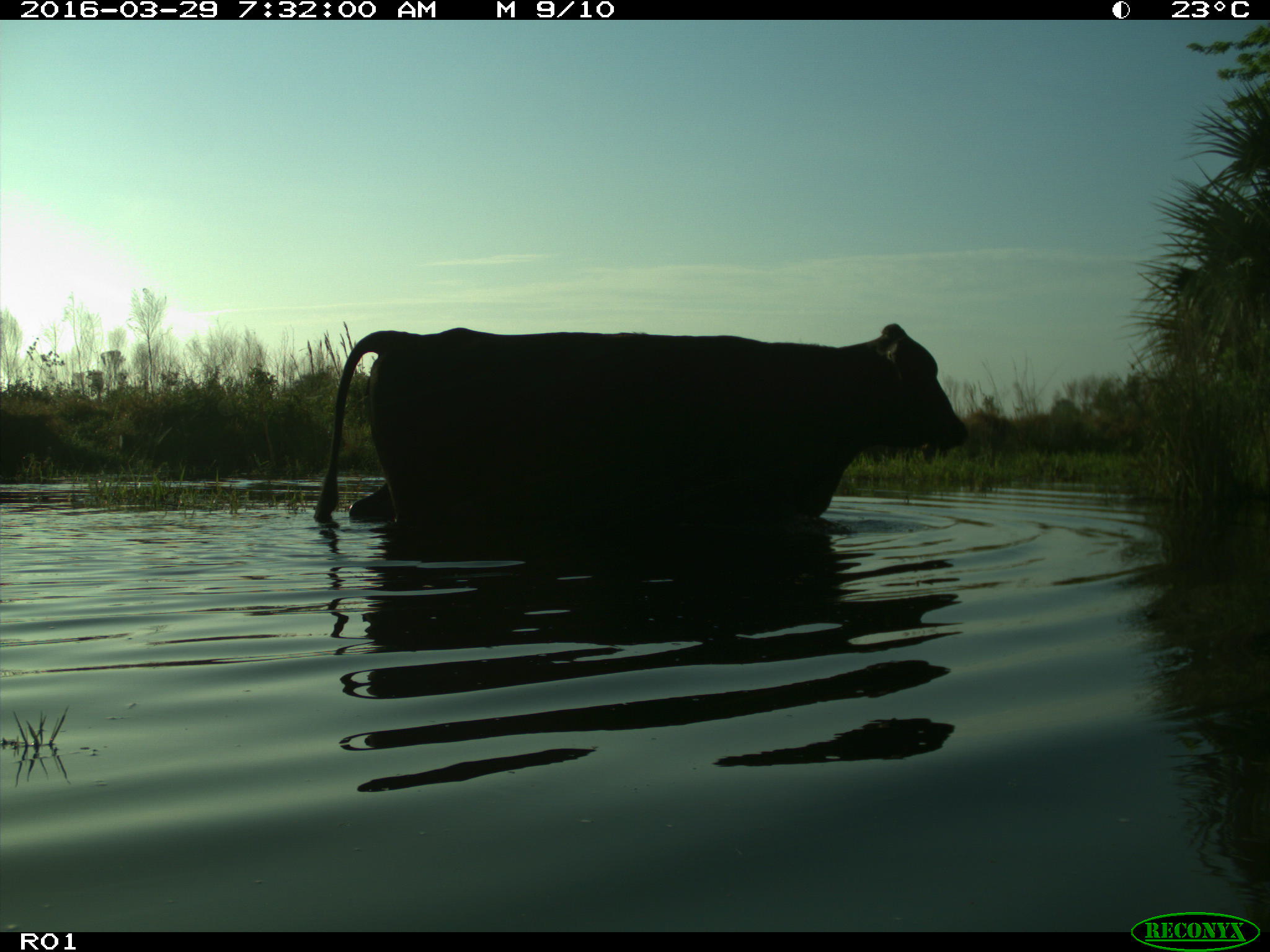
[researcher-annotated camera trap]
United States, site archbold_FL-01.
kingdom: Animalia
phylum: Chordata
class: Mammalia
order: Artiodactyla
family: Bovidae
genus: Bos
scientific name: Bos taurus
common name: domestic cow